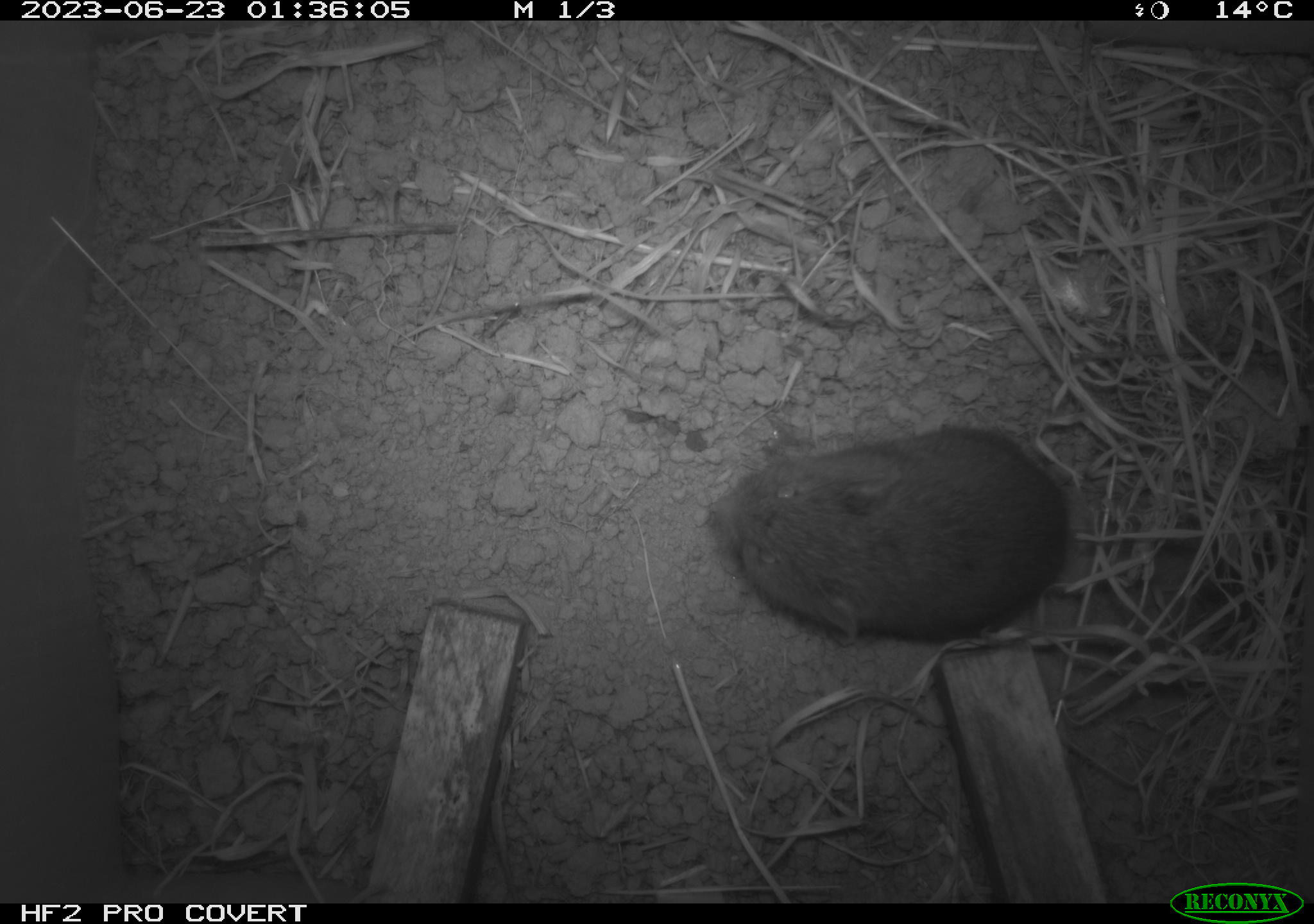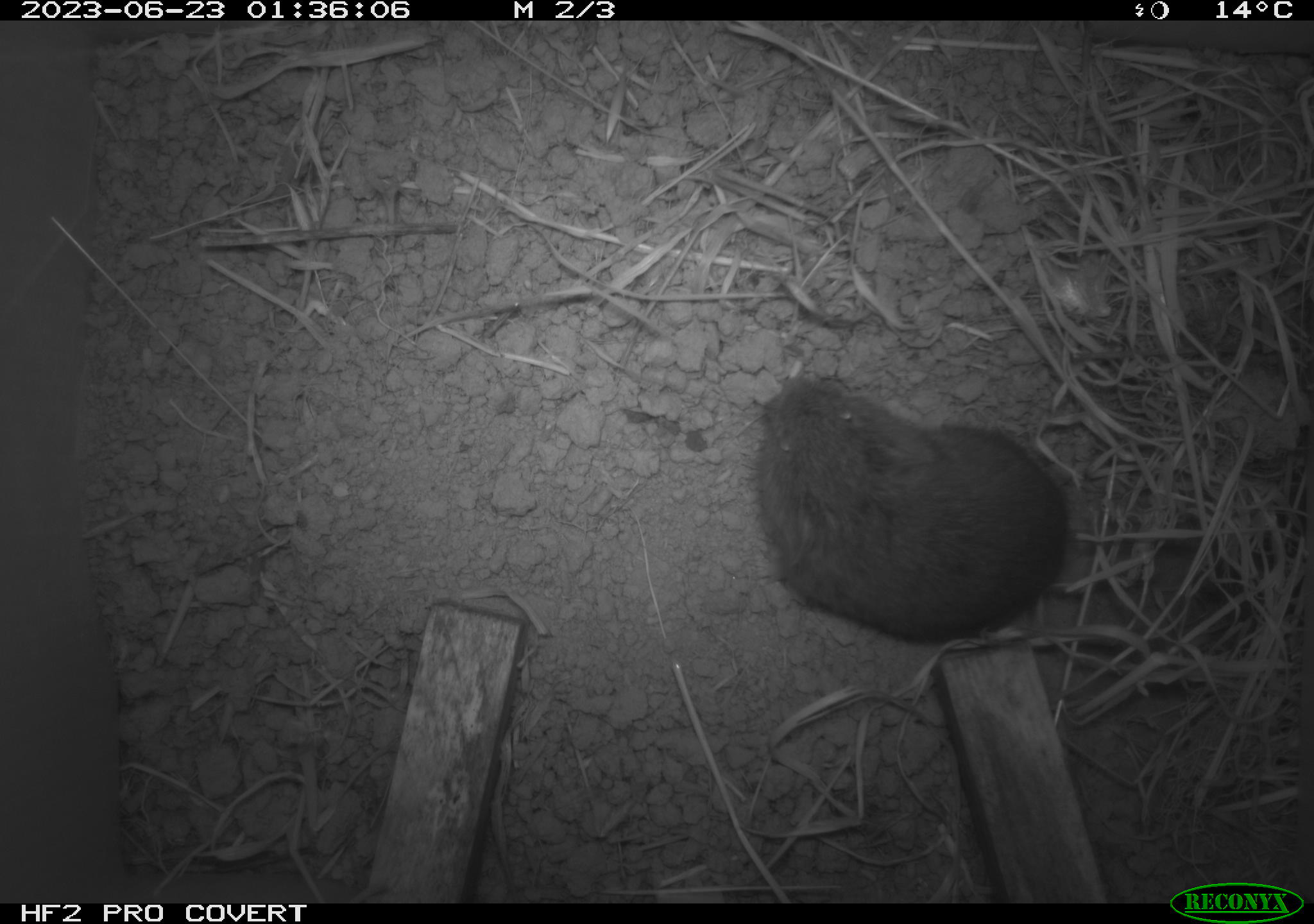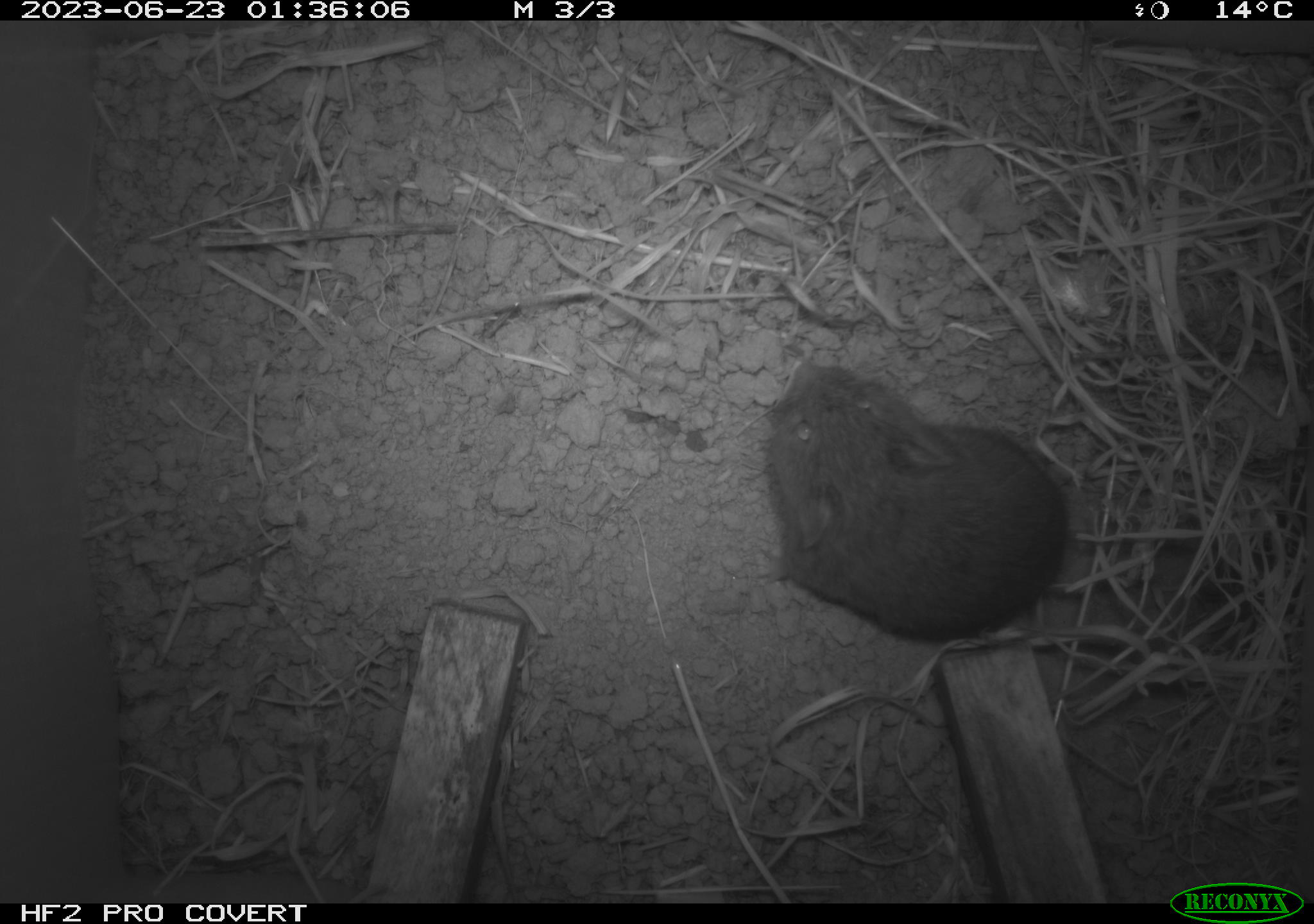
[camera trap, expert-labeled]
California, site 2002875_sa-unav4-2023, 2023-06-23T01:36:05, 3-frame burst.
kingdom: Animalia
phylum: Chordata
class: Mammalia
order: Rodentia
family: Cricetidae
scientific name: Arvicolinae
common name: voles, lemmings, and muskrats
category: arvicolinae subfamily